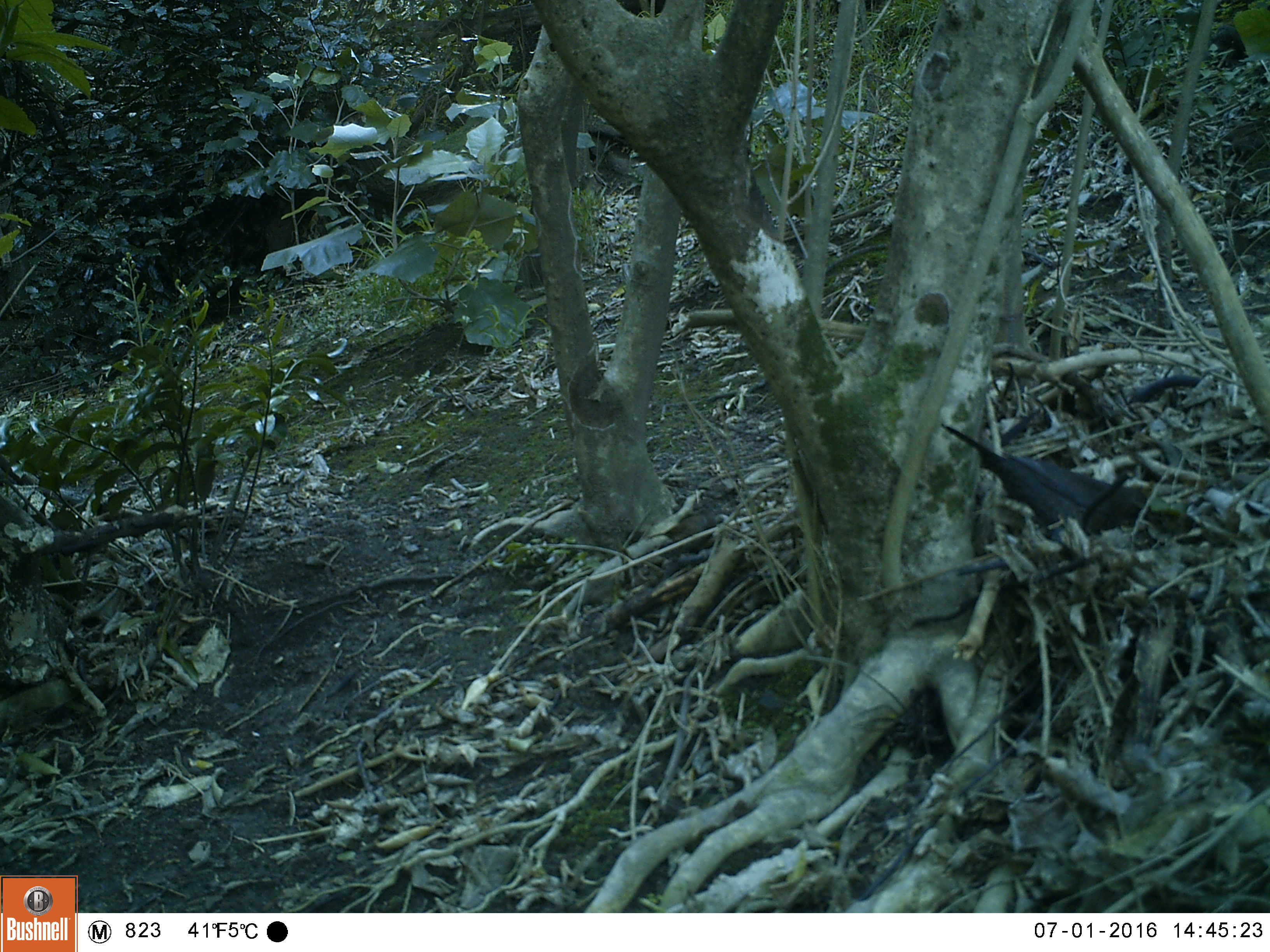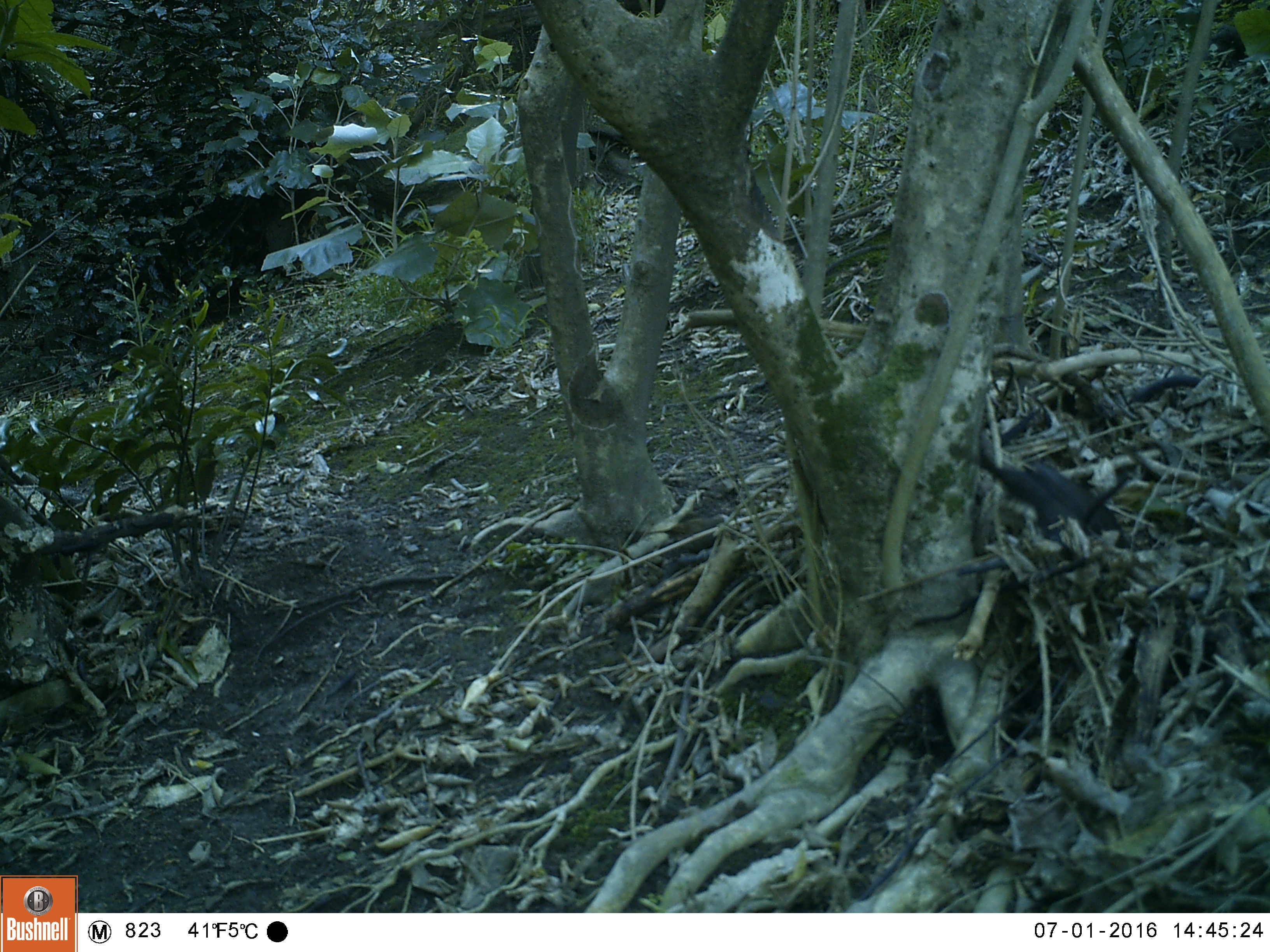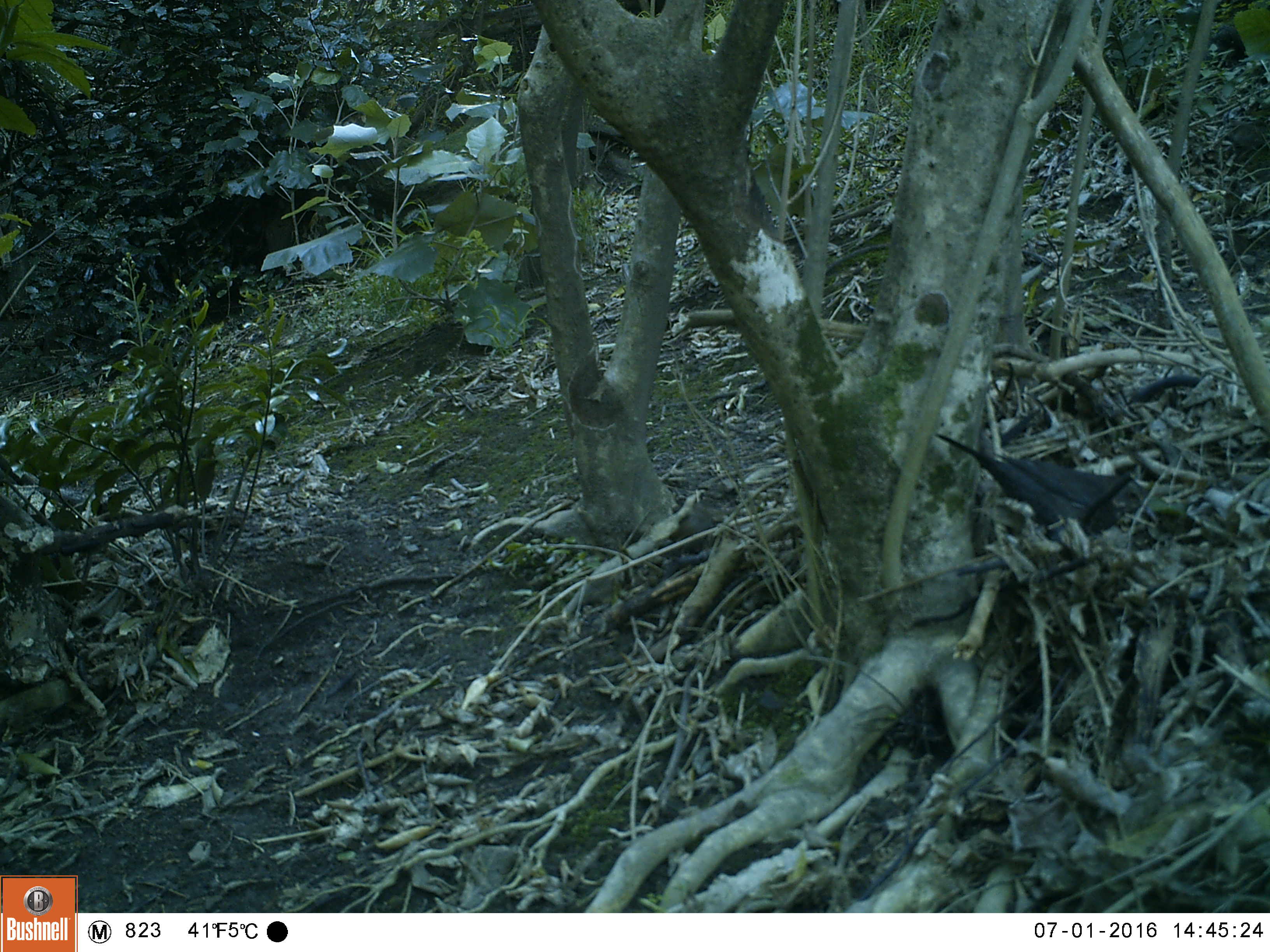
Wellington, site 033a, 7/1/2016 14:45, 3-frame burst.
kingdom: Animalia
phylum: Chordata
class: Aves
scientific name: Aves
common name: bird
Bird (Aves).